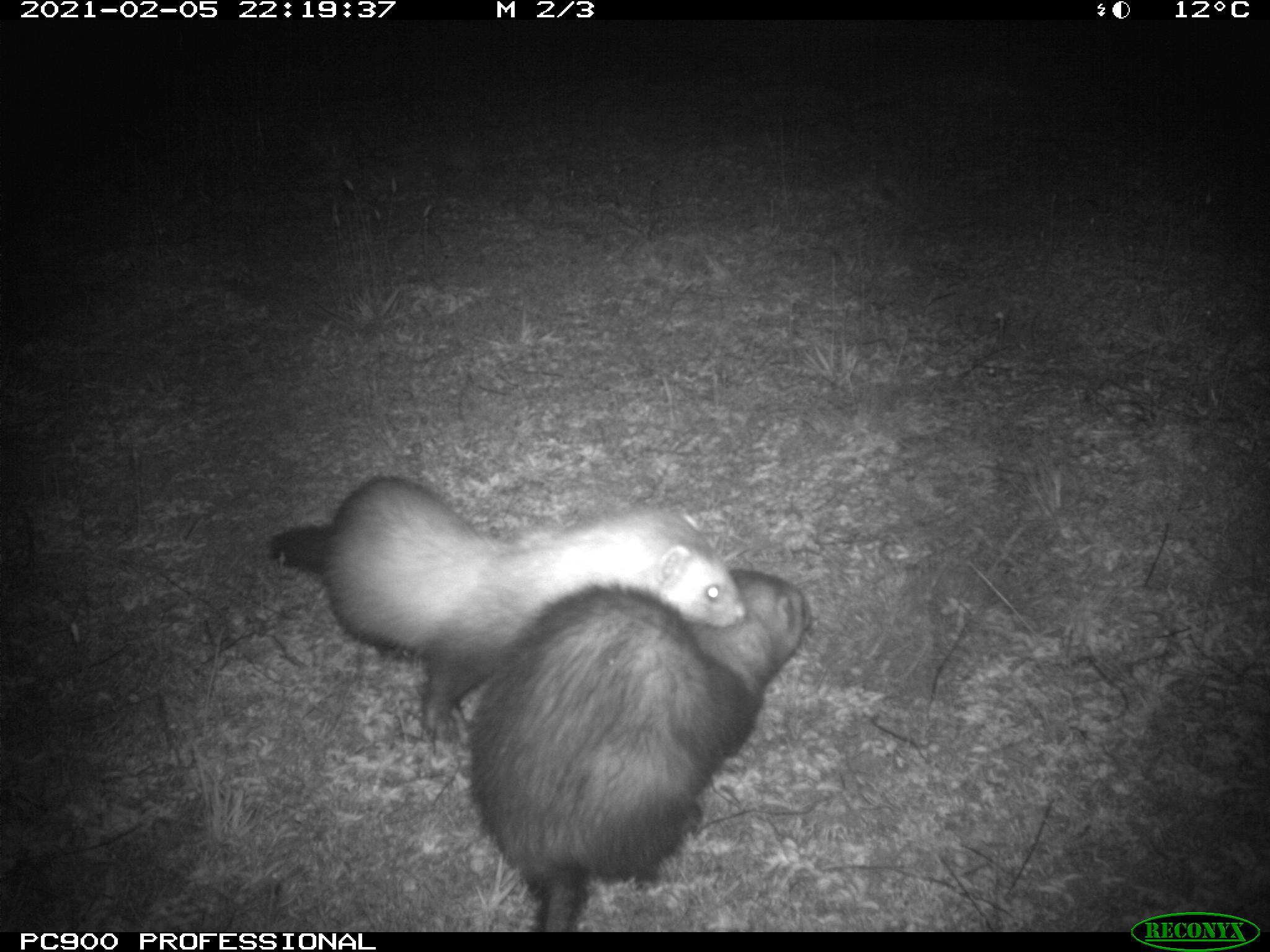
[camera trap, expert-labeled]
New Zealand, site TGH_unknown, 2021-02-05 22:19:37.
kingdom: Animalia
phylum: Chordata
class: Mammalia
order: Carnivora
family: Mustelidae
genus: Mustela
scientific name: Mustela furo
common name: ferret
Ferret (Mustela furo).